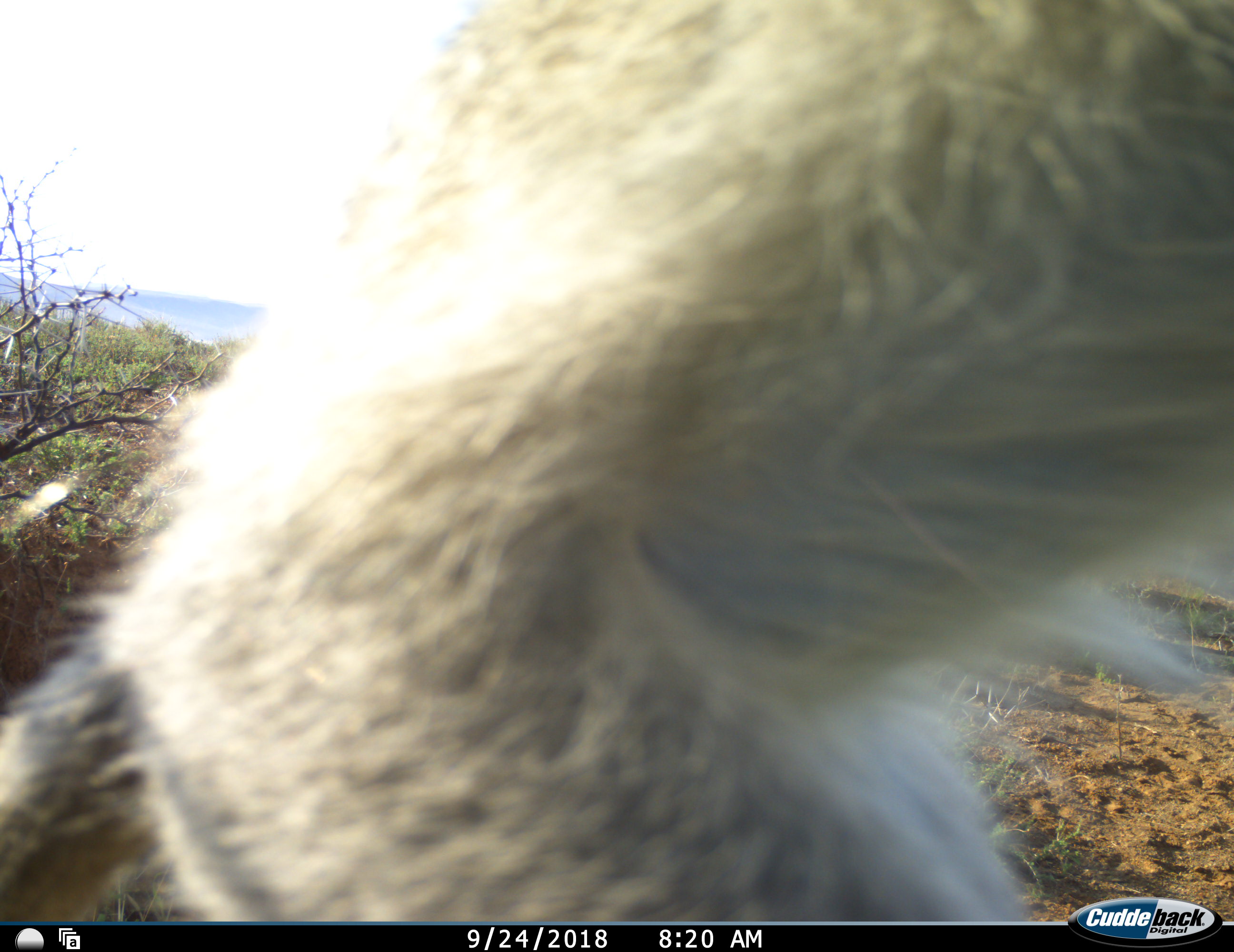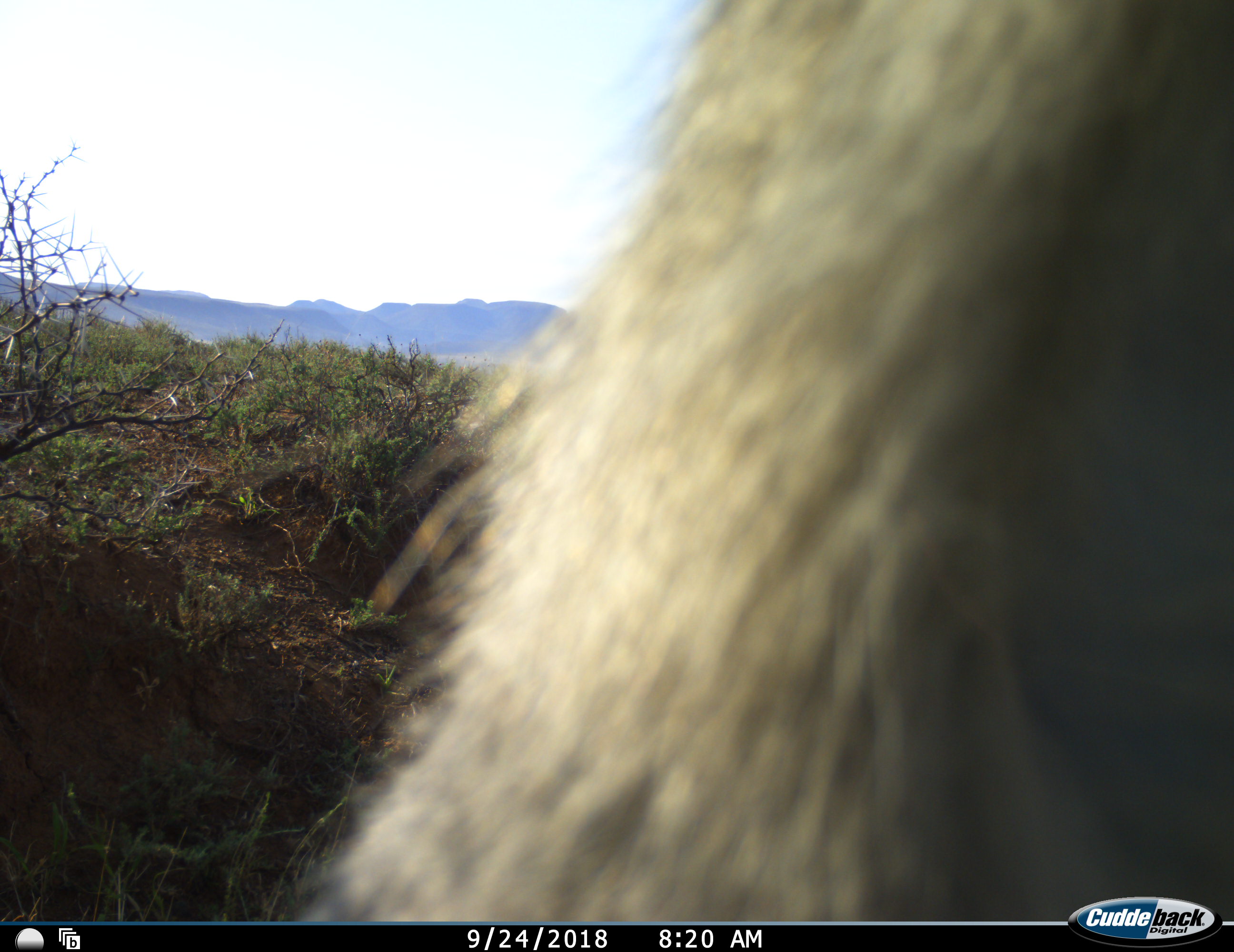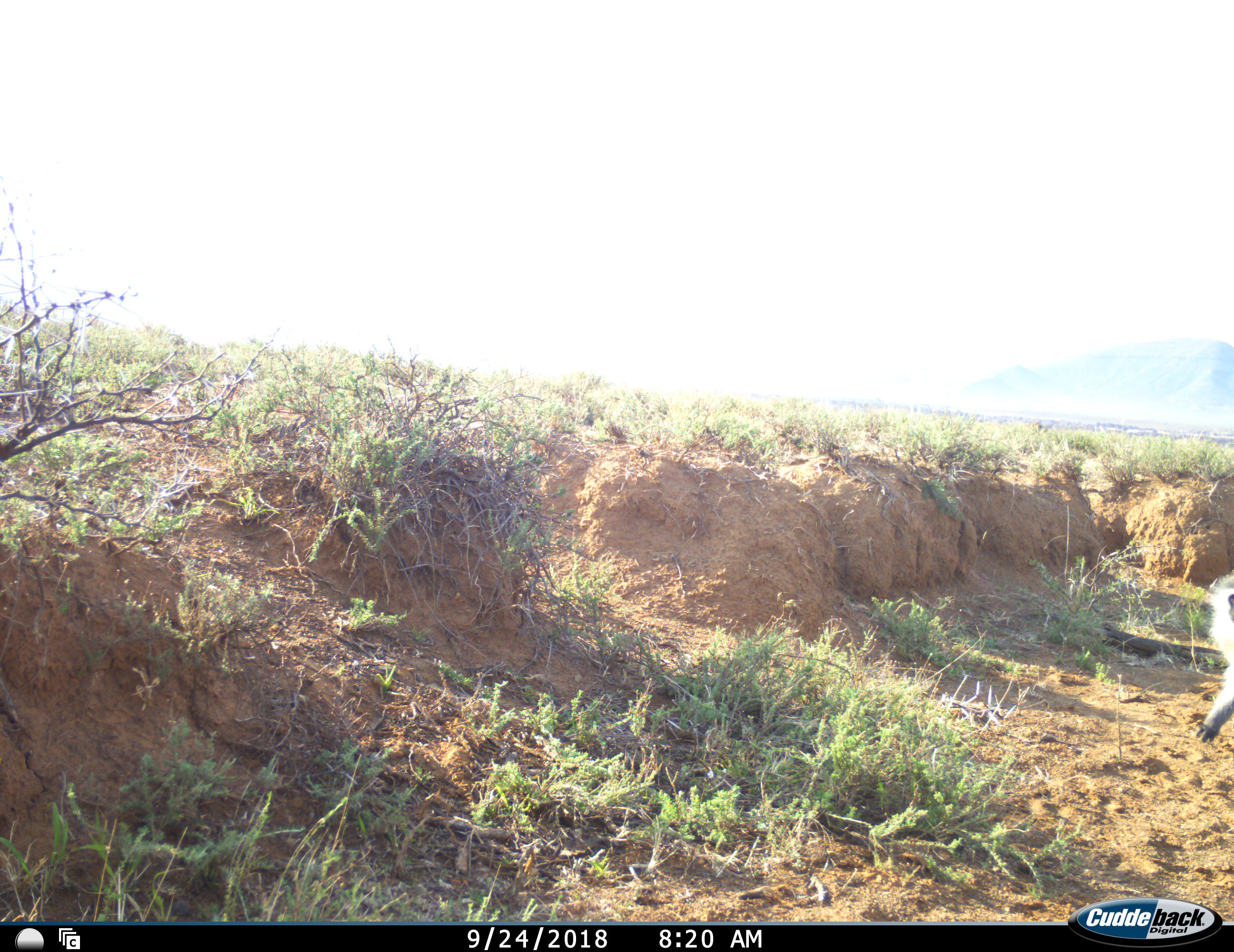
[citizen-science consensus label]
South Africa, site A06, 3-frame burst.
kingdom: Animalia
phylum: Chordata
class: Mammalia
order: Primates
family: Cercopithecidae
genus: Chlorocebus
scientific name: Chlorocebus pygerythrus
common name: vervet monkey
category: monkeyvervet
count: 1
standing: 44%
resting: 0%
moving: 67%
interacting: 22%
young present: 0%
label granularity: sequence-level